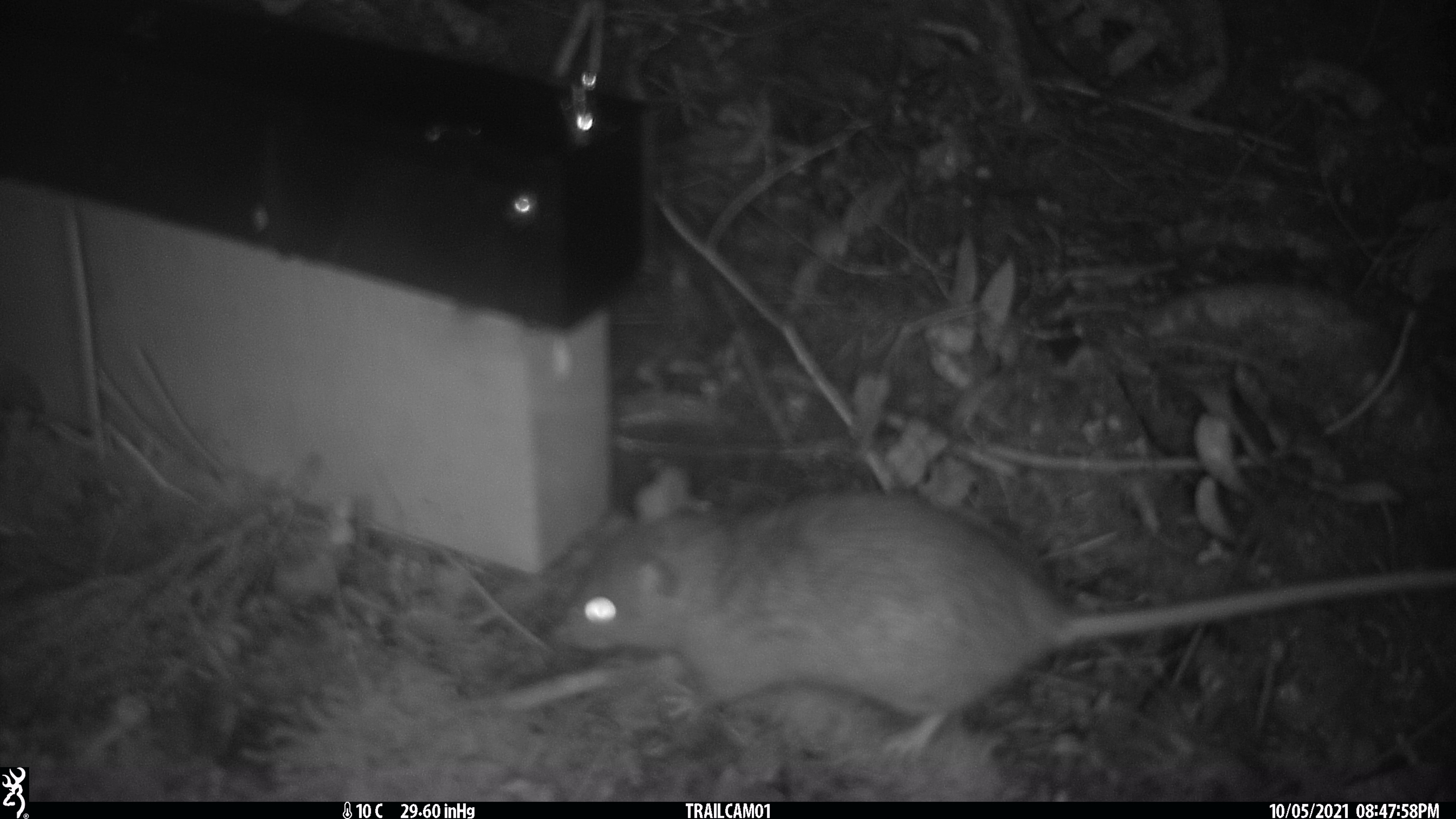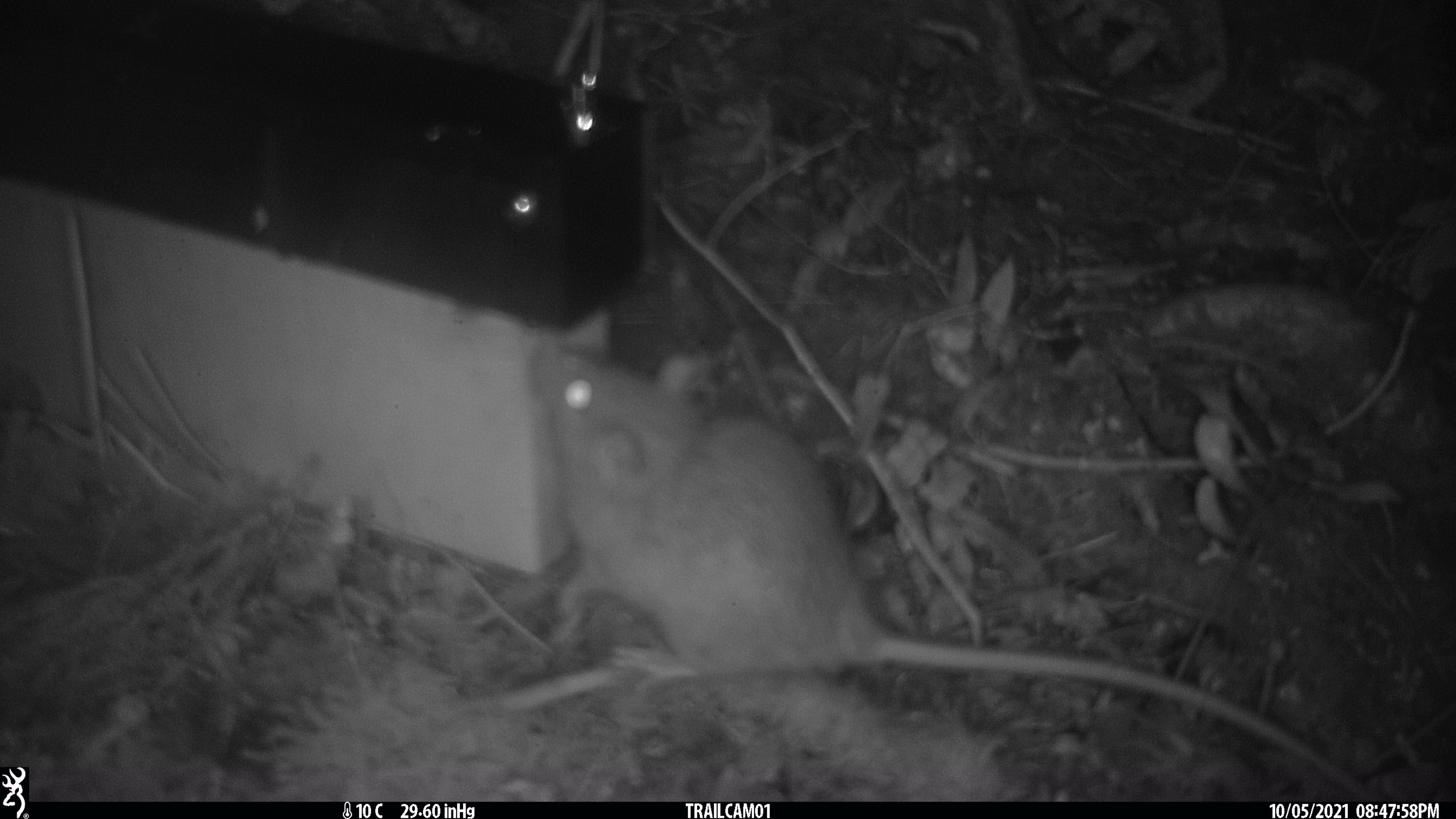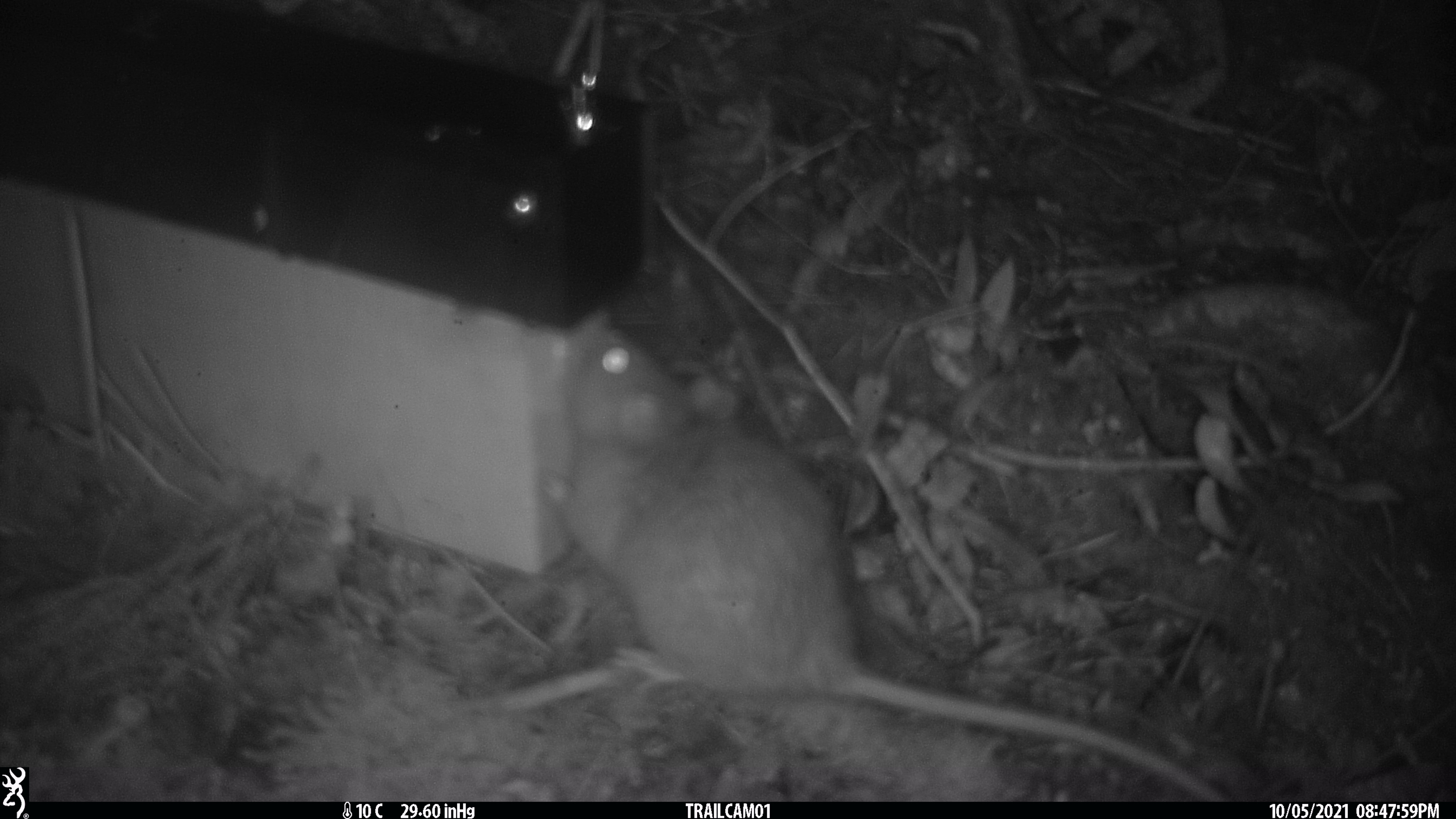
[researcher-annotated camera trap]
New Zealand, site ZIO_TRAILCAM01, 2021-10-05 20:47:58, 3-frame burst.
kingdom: Animalia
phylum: Chordata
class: Mammalia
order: Rodentia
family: Muridae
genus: Rattus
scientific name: Rattus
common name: rat